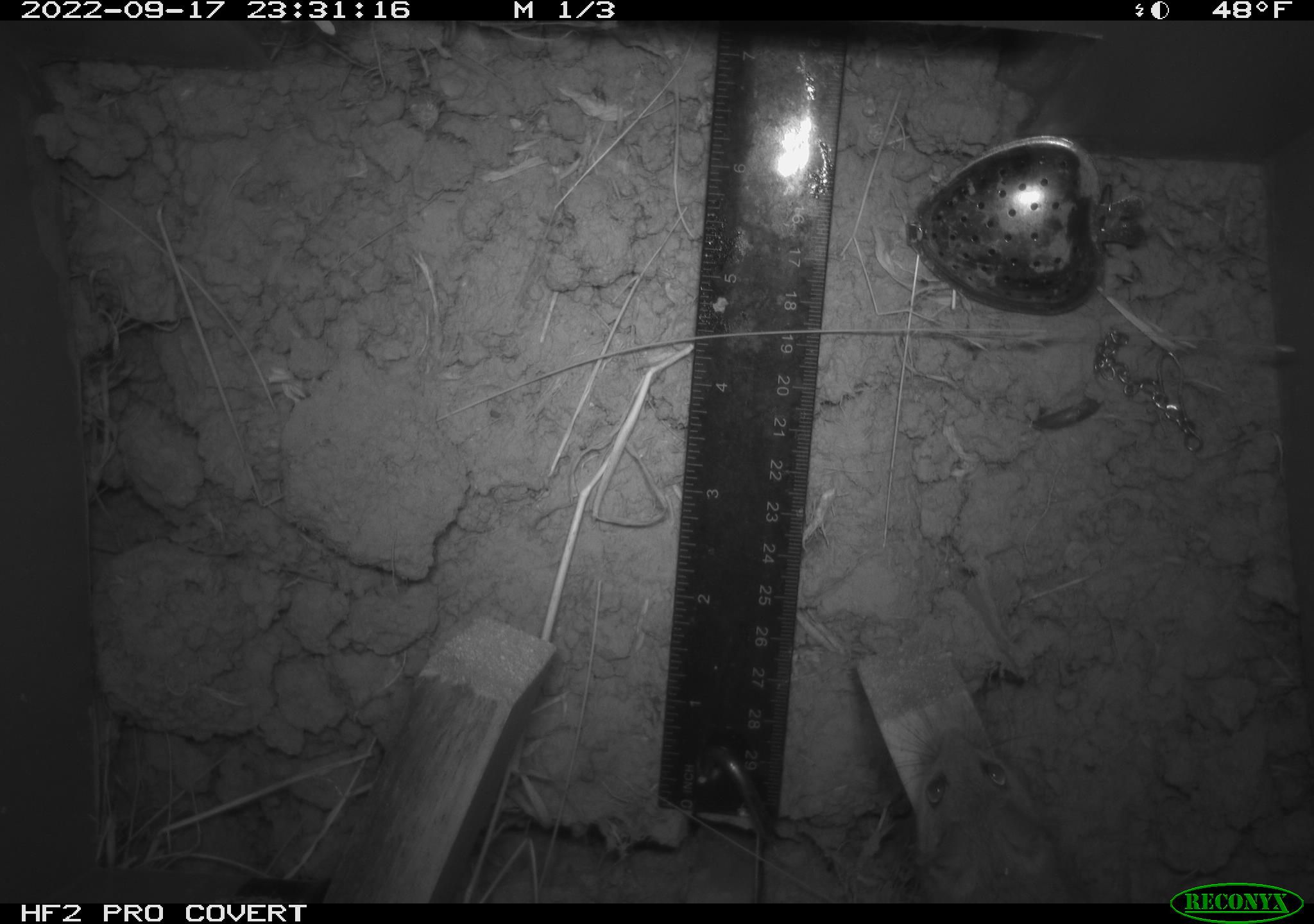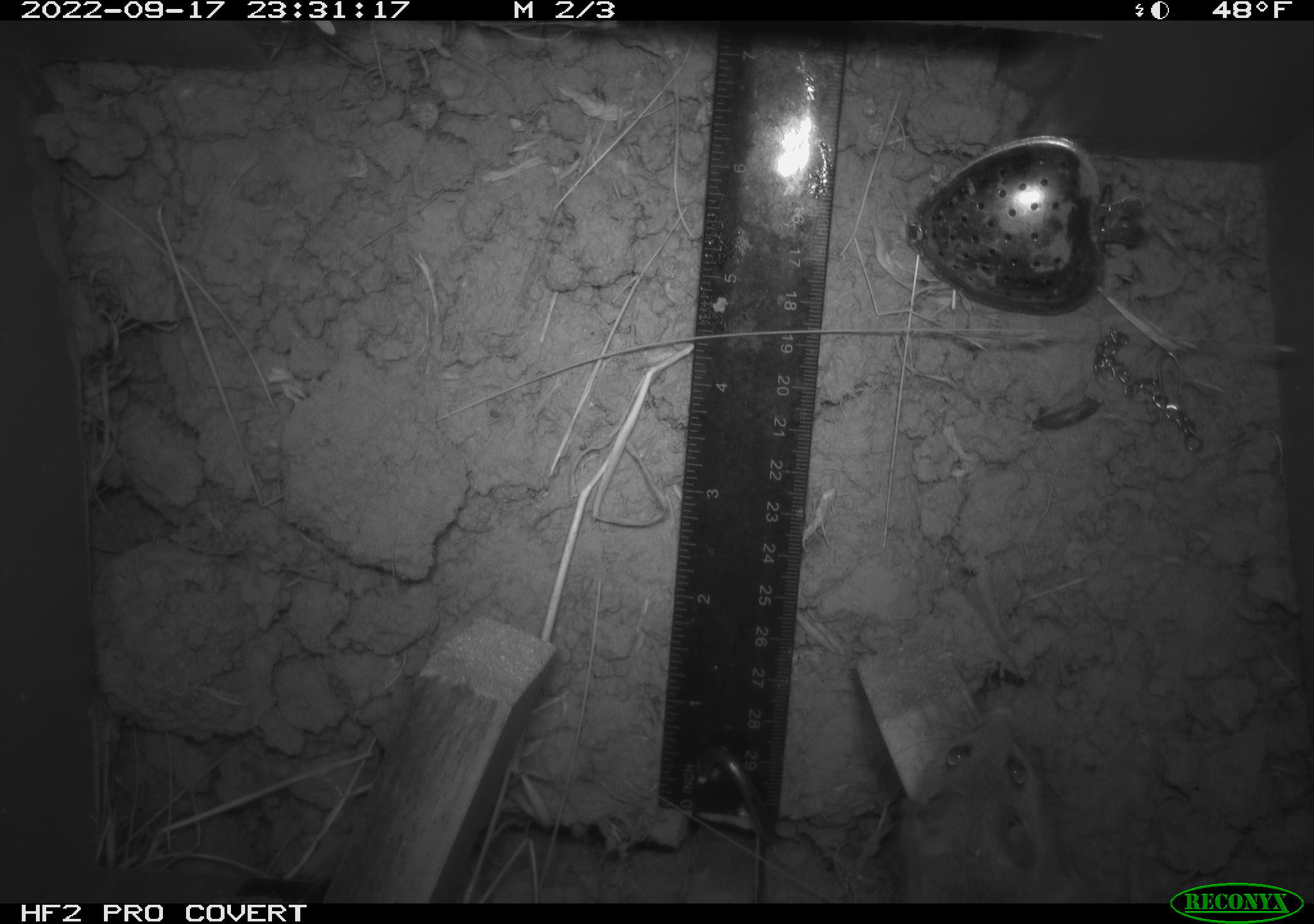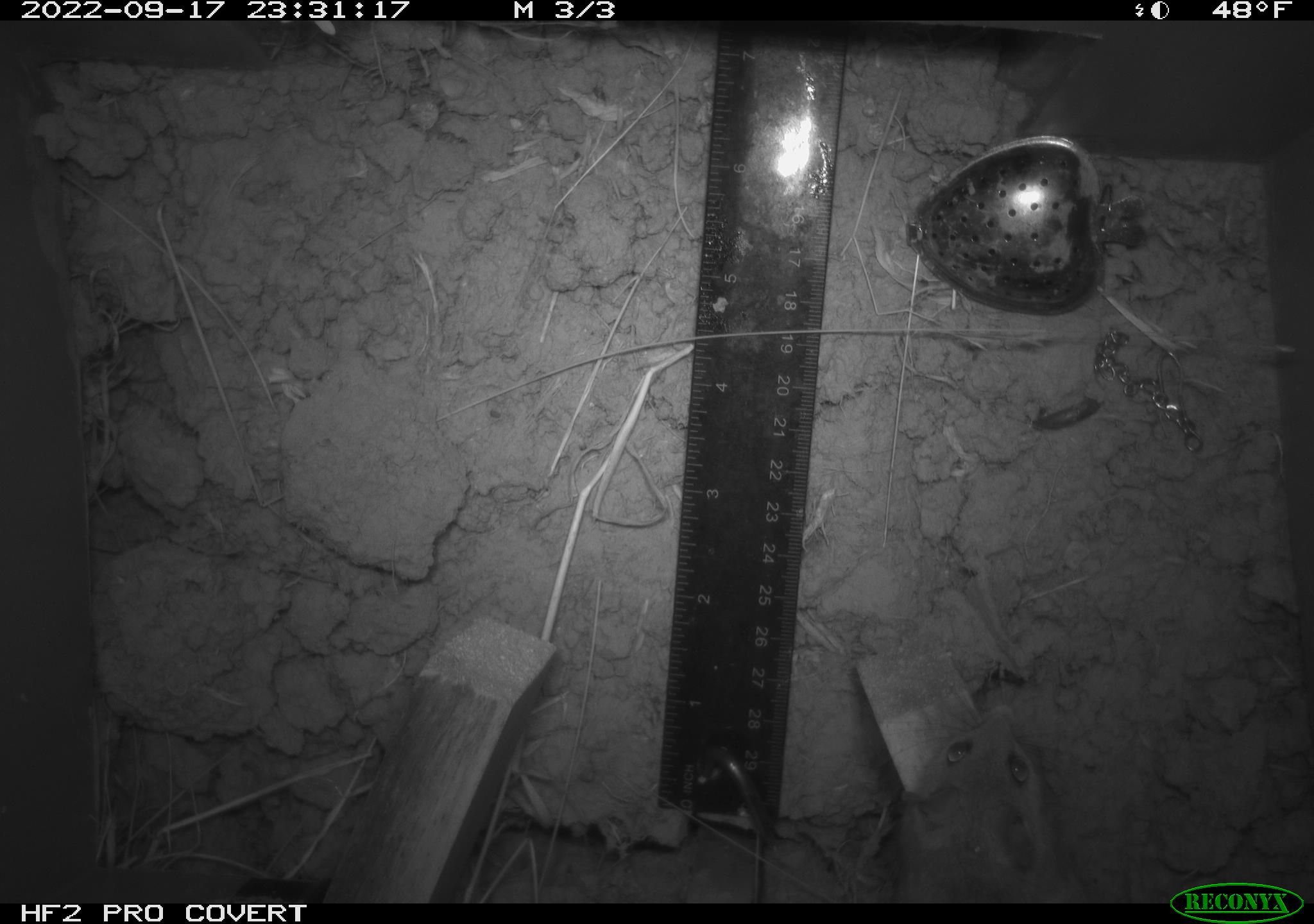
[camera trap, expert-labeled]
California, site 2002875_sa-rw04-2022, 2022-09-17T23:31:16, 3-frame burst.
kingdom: Animalia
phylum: Chordata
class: Mammalia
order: Rodentia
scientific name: Rodentia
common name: mouse species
Mouse species (Rodentia).